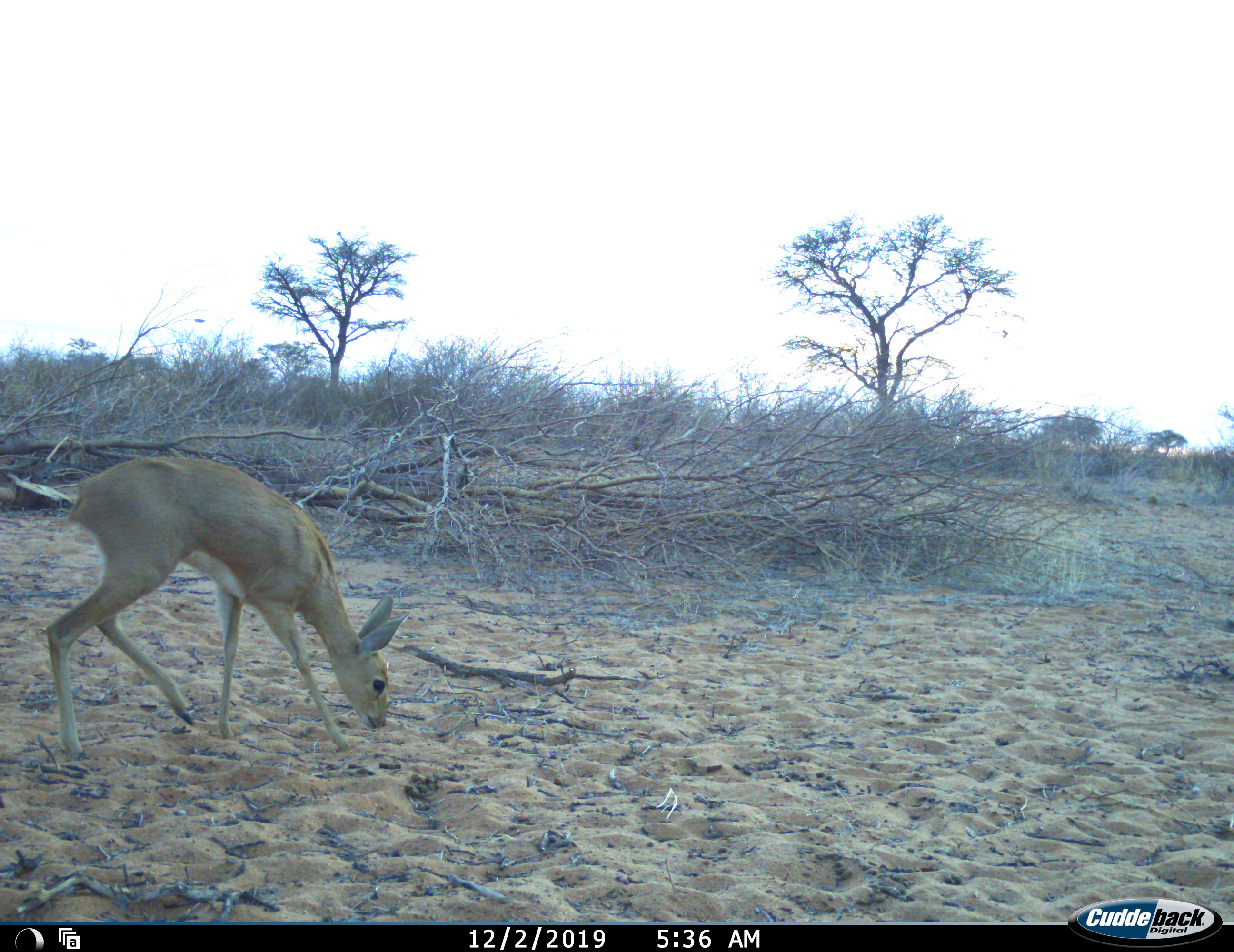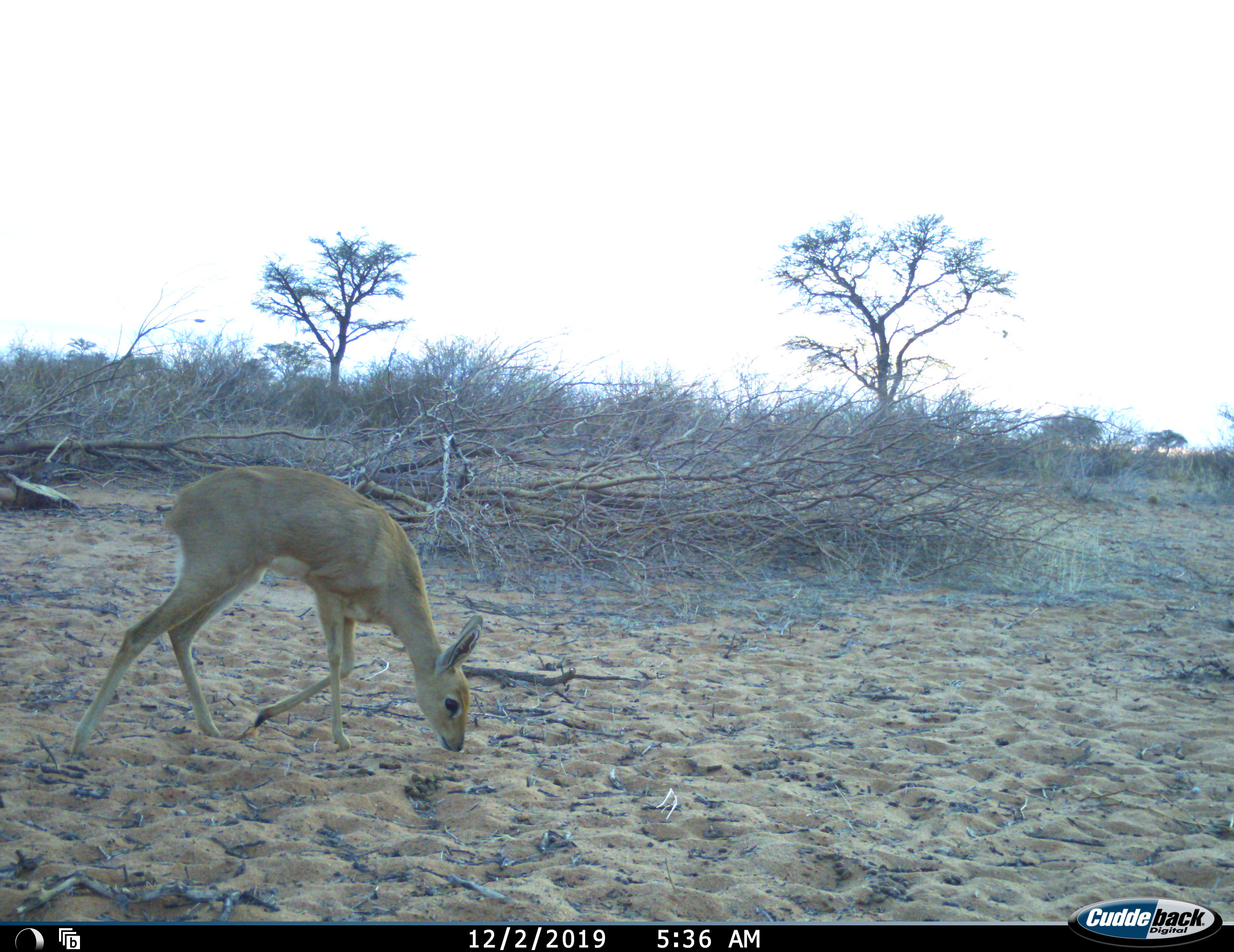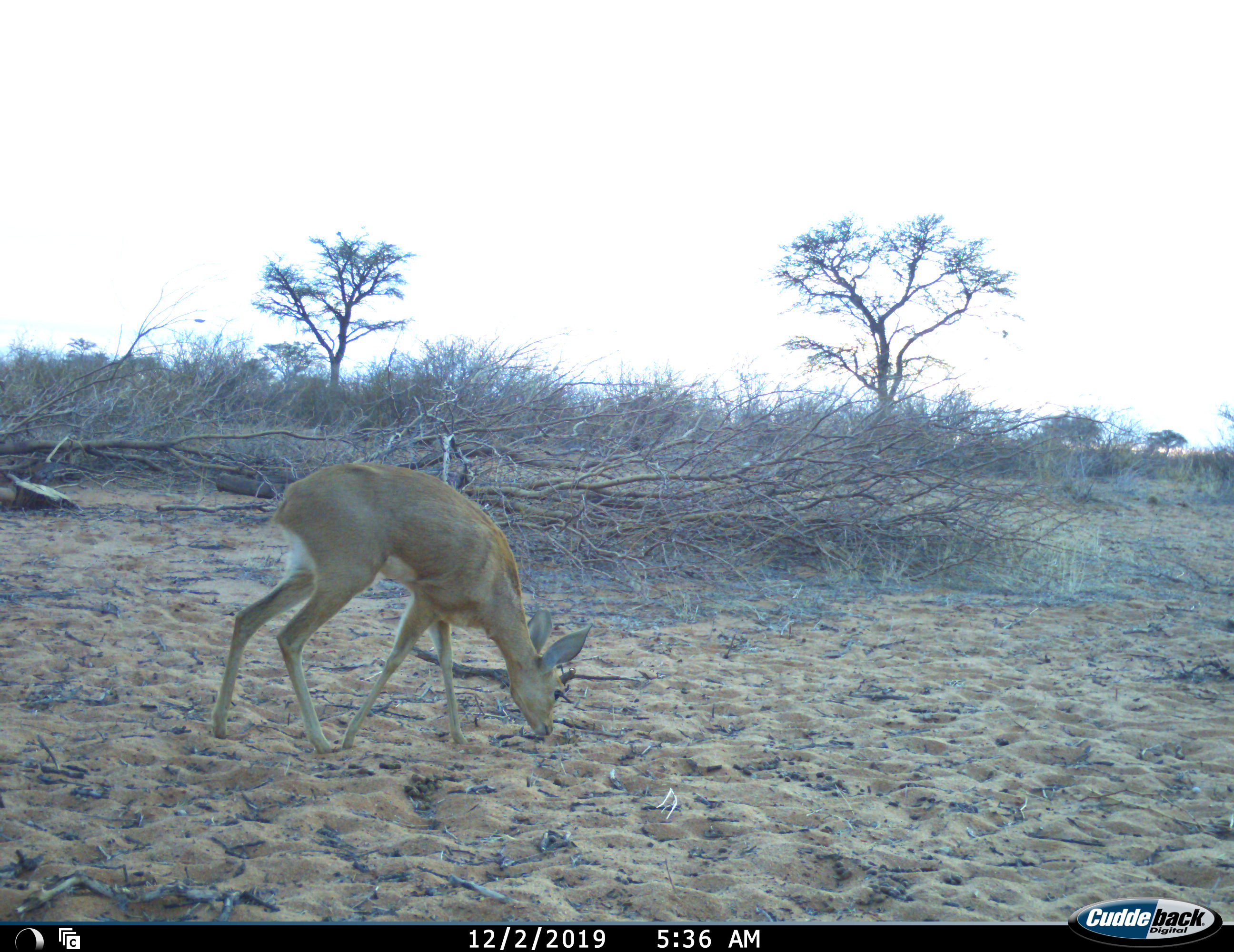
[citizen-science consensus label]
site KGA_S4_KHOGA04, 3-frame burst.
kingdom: Animalia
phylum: Chordata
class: Mammalia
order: Artiodactyla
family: Bovidae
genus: Raphicerus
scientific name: Raphicerus campestris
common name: steenbok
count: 1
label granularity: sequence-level